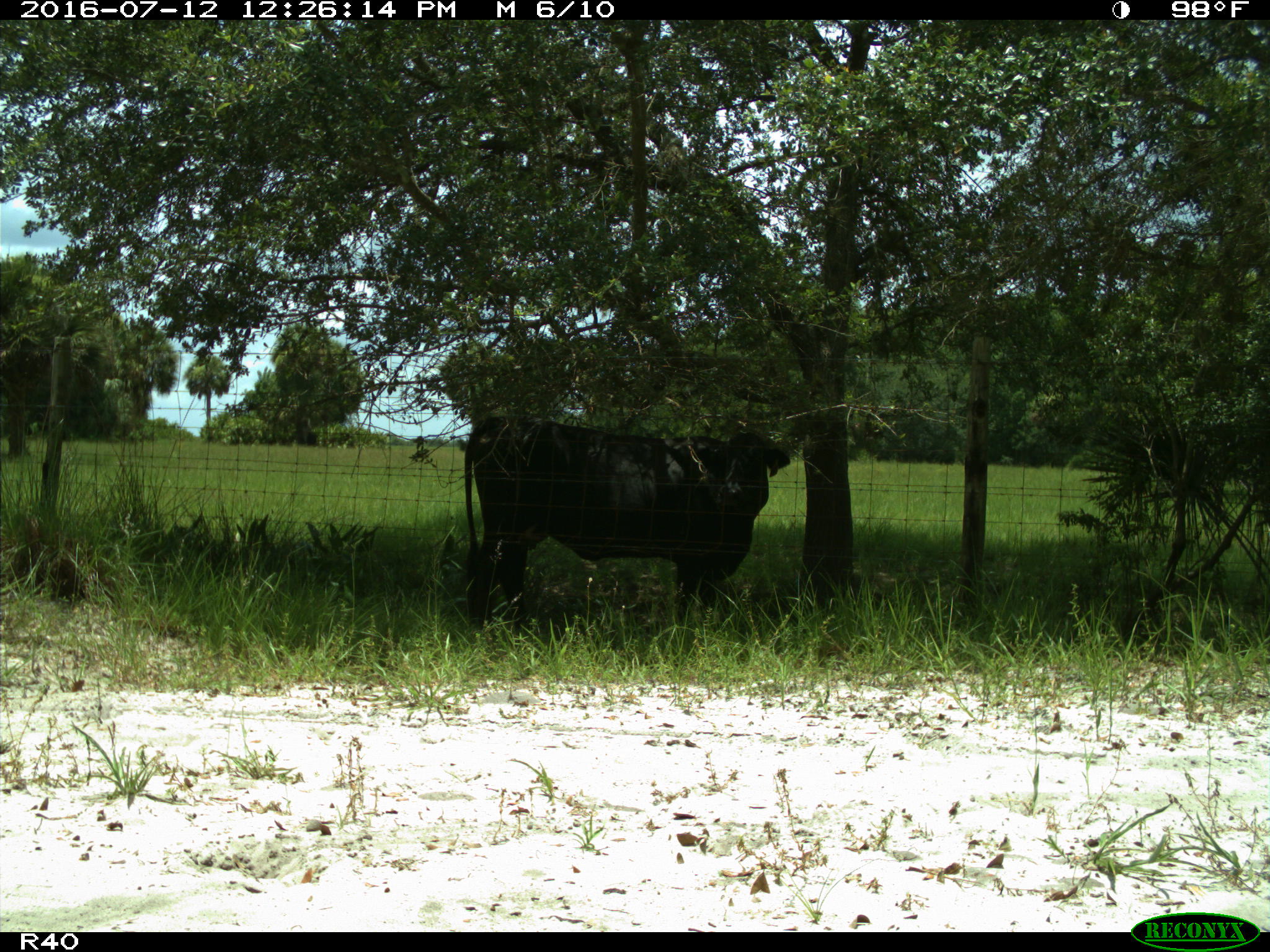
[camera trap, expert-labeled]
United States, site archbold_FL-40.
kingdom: Animalia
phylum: Chordata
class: Mammalia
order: Artiodactyla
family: Bovidae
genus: Bos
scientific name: Bos taurus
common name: domestic cow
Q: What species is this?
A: Bos taurus (domestic cow).